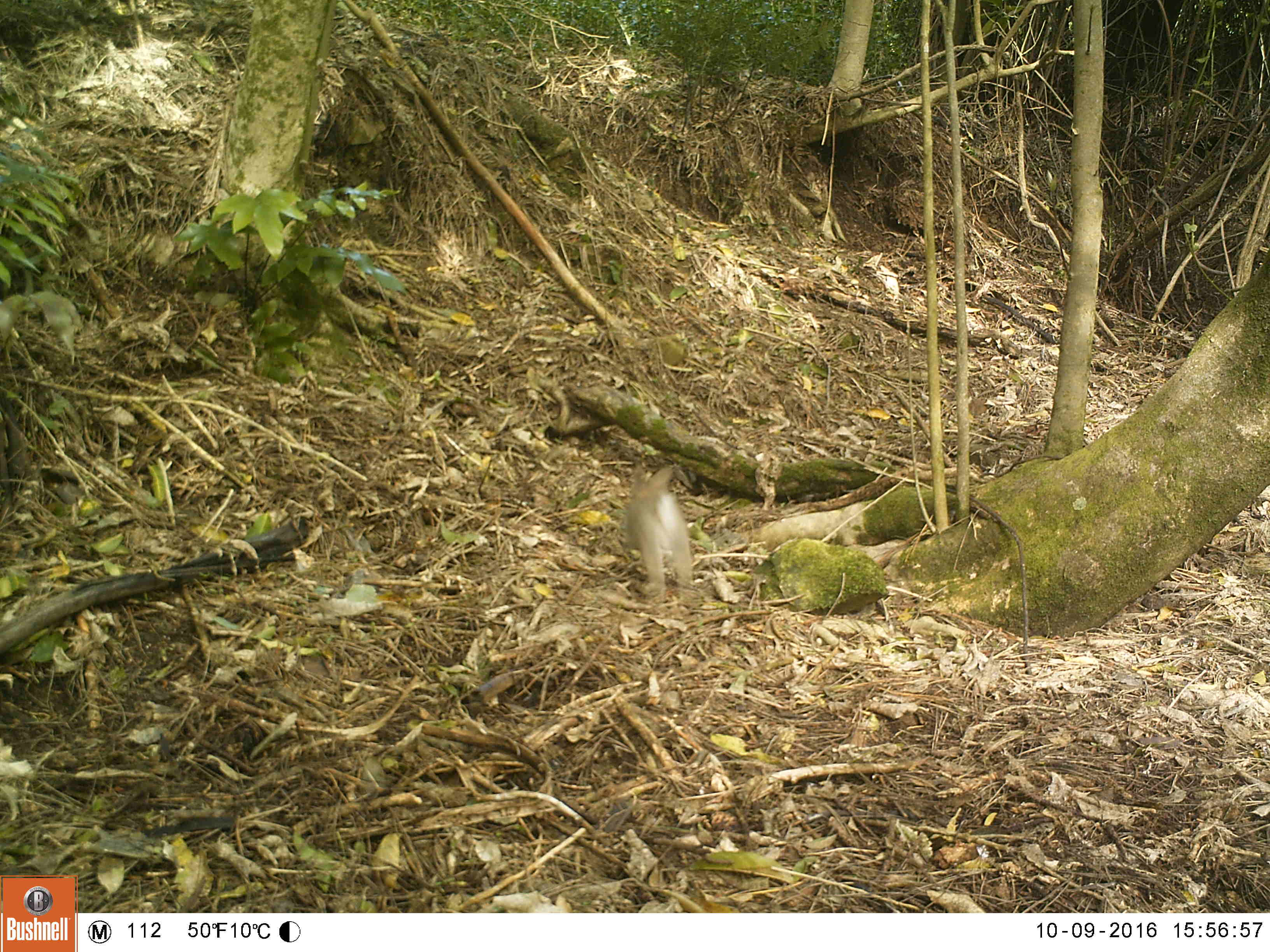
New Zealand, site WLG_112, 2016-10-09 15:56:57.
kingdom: Animalia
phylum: Chordata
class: Mammalia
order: Lagomorpha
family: Leporidae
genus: Oryctolagus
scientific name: Oryctolagus cuniculus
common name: european rabbit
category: rabbit